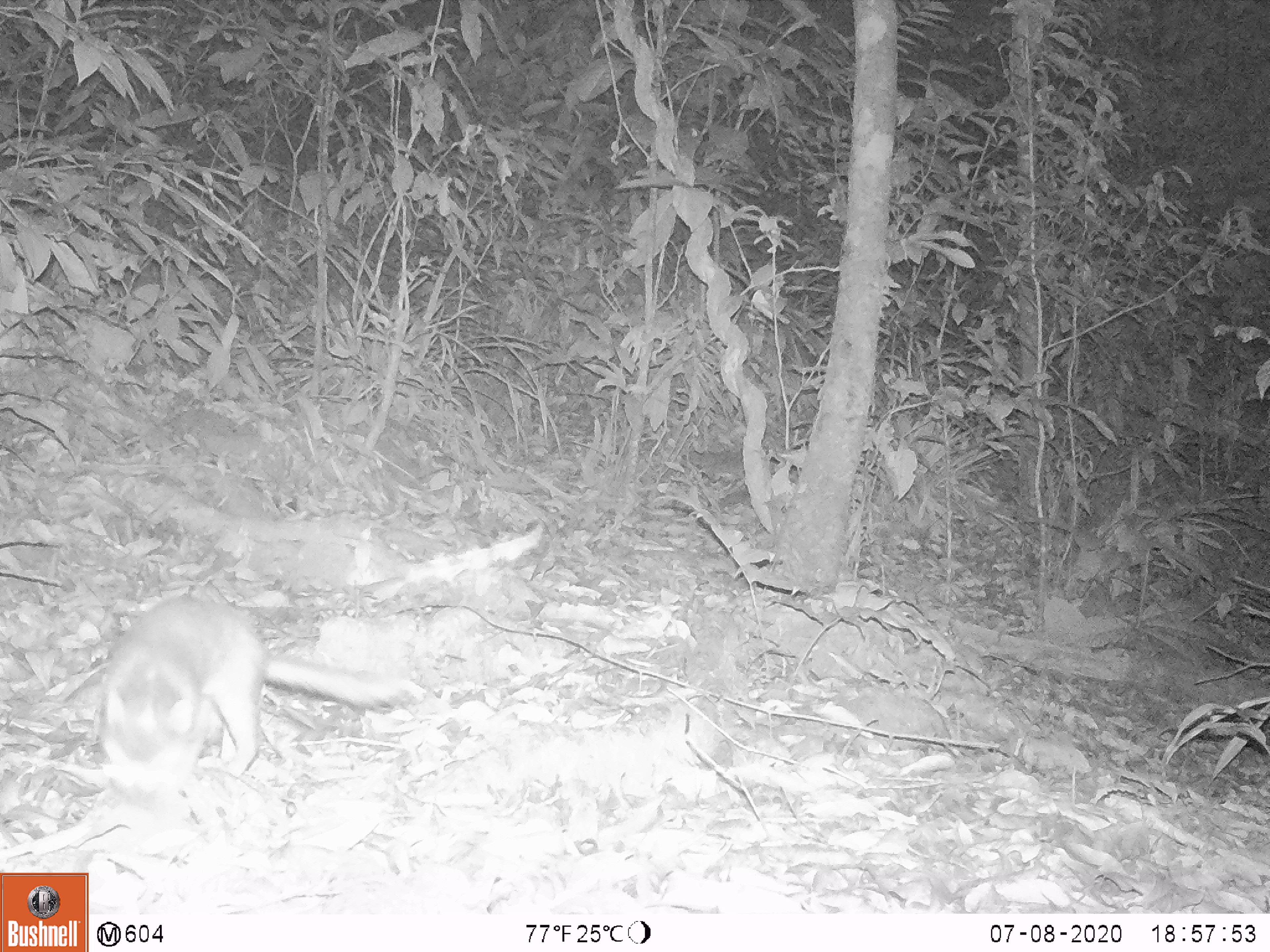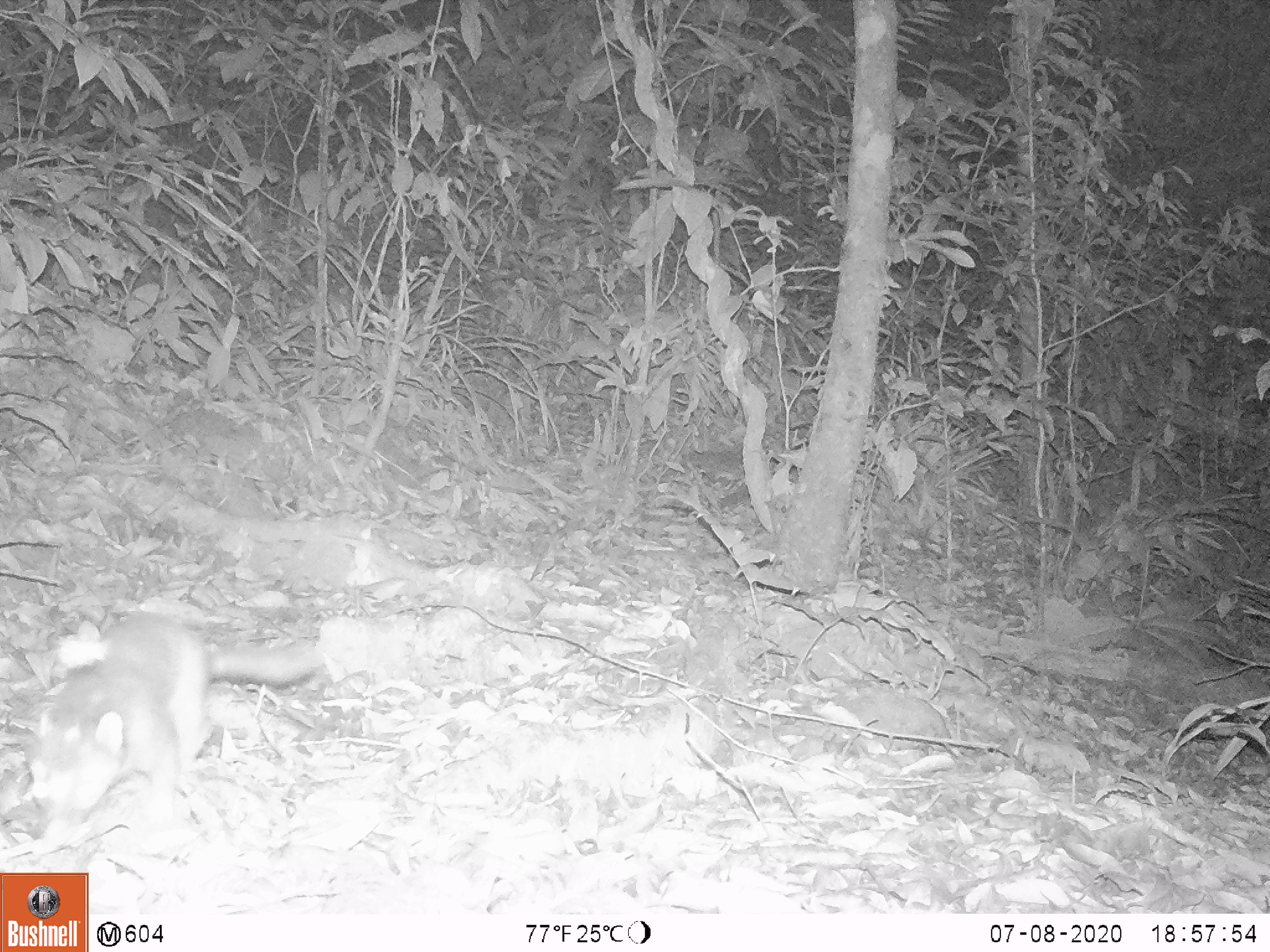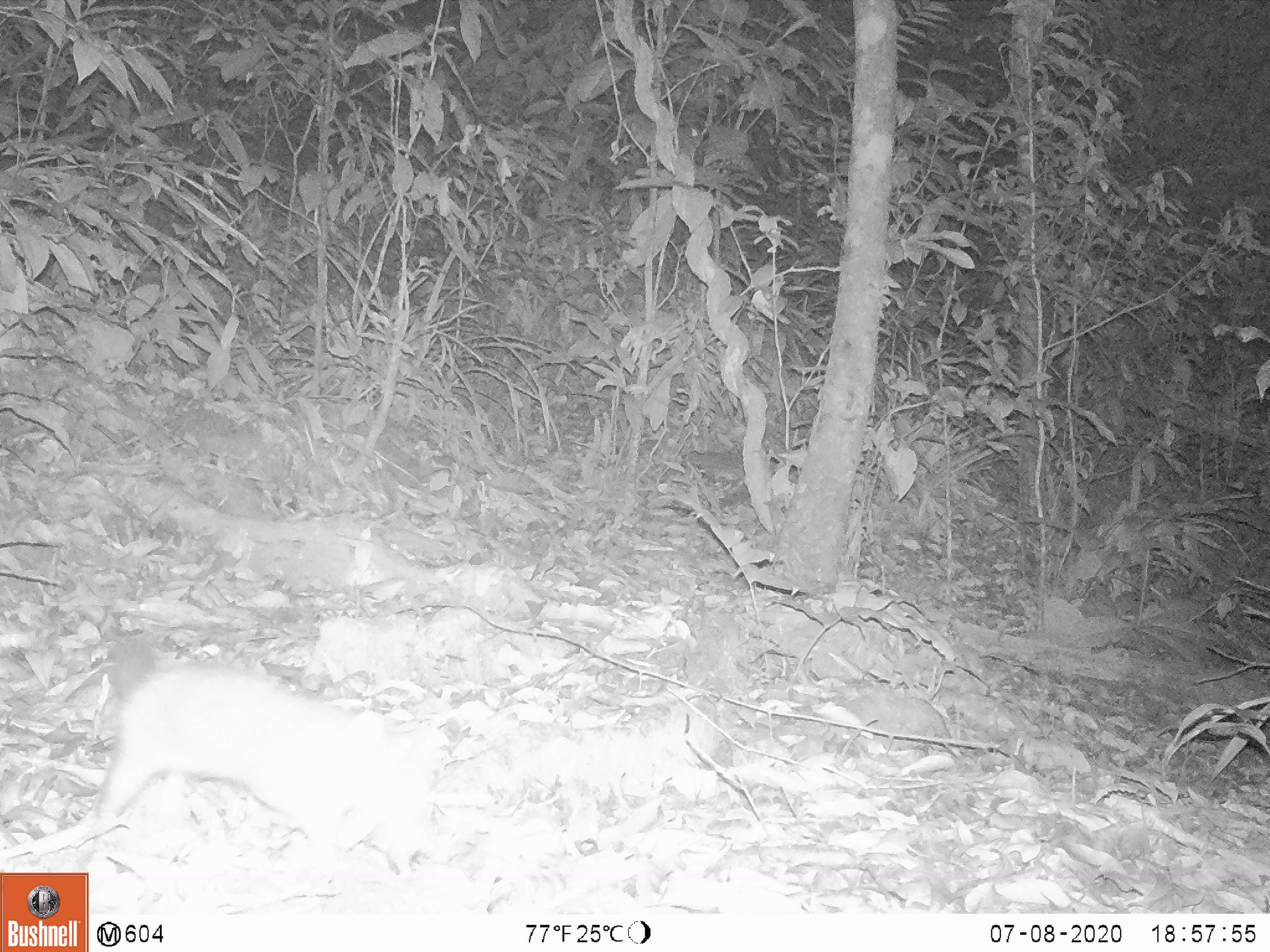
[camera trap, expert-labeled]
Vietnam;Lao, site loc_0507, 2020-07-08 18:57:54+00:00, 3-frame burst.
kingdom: Animalia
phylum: Chordata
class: Mammalia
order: Carnivora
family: Mustelidae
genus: Melogale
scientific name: Melogale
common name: ferret badger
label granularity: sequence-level